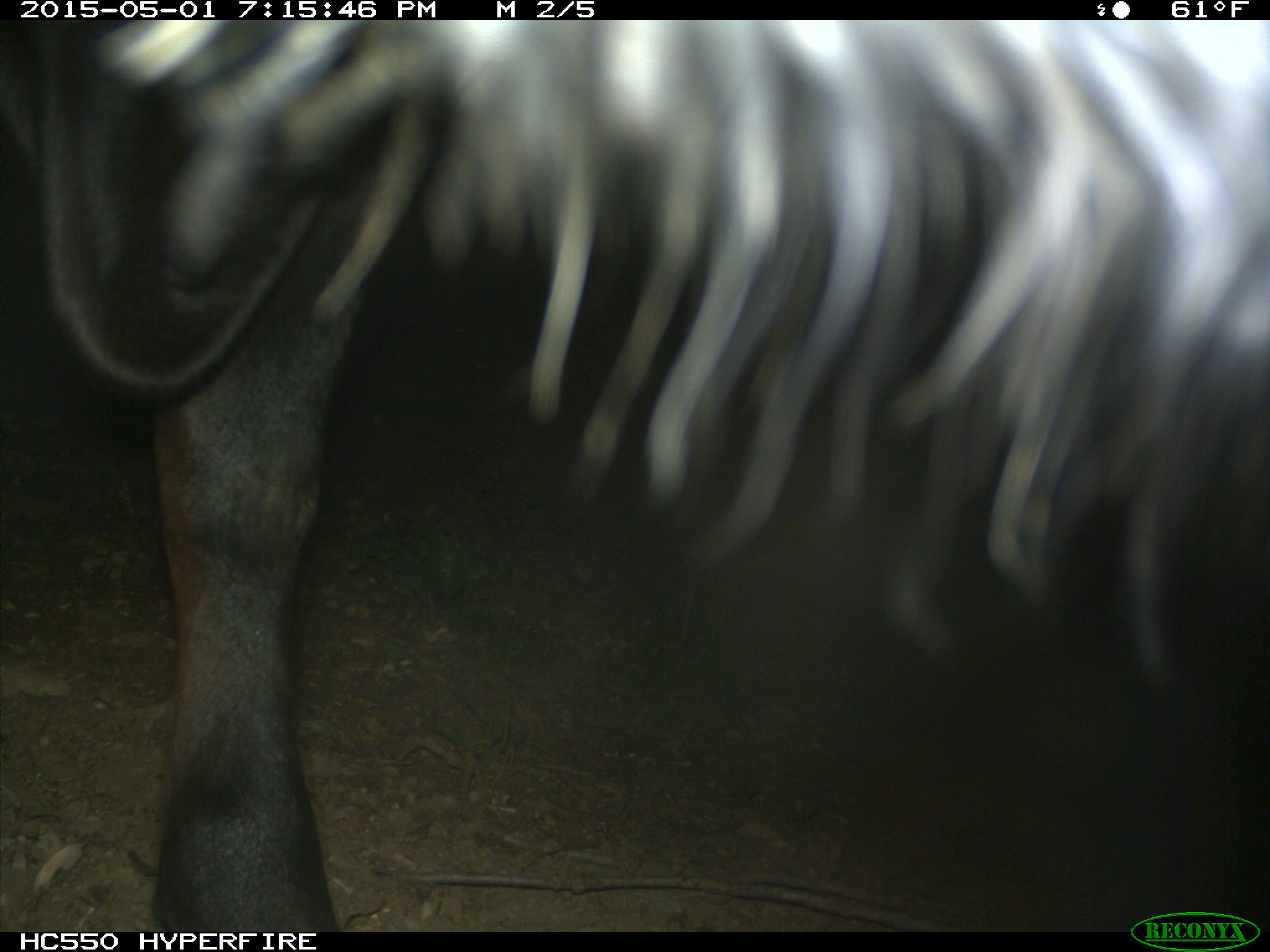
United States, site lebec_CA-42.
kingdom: Animalia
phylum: Chordata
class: Mammalia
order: Artiodactyla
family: Bovidae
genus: Bos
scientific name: Bos taurus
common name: domestic cow